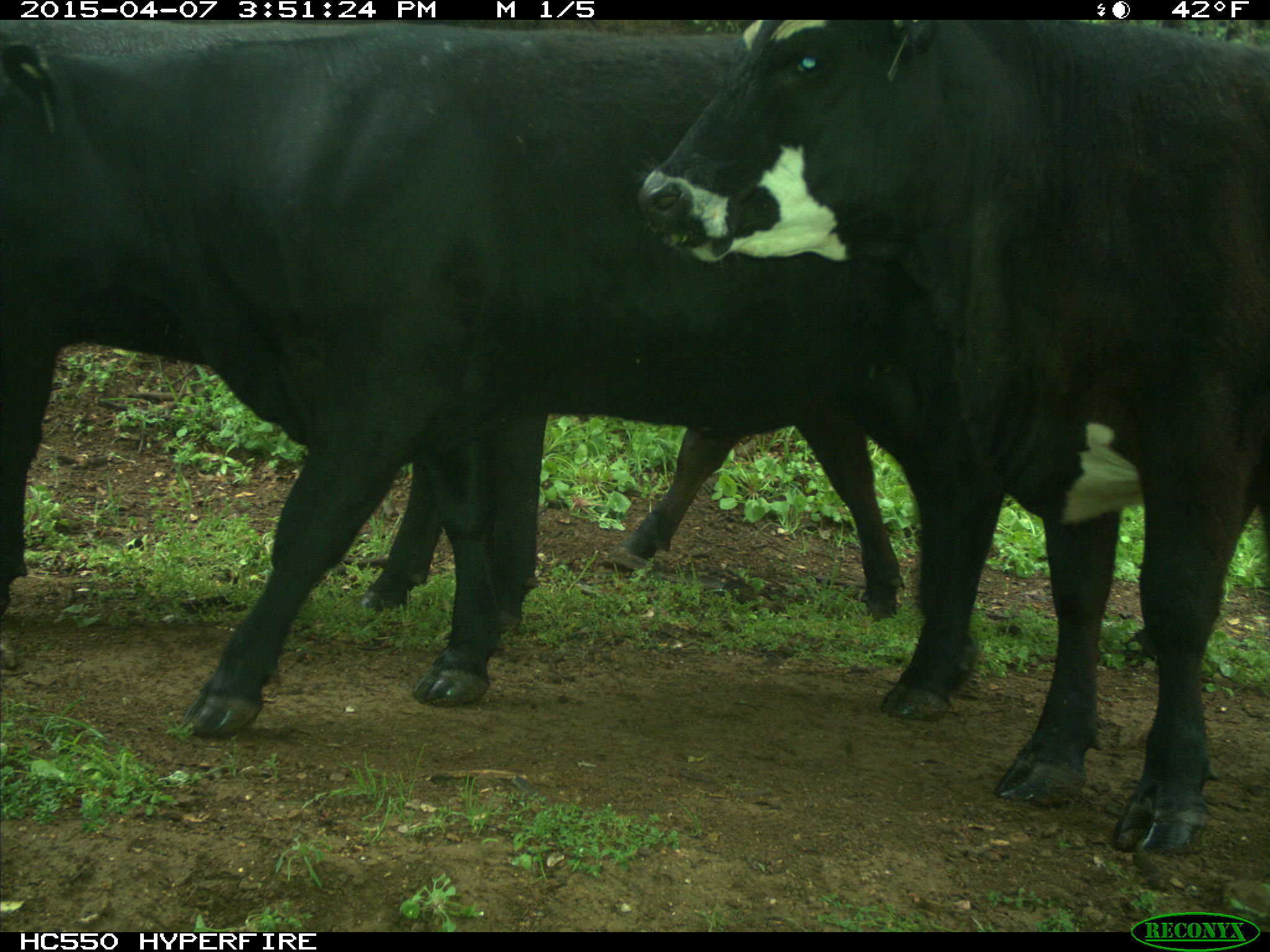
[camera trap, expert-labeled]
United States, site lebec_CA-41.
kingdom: Animalia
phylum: Chordata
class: Mammalia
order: Artiodactyla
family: Bovidae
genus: Bos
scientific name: Bos taurus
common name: domestic cow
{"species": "Bos taurus (domestic cow)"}